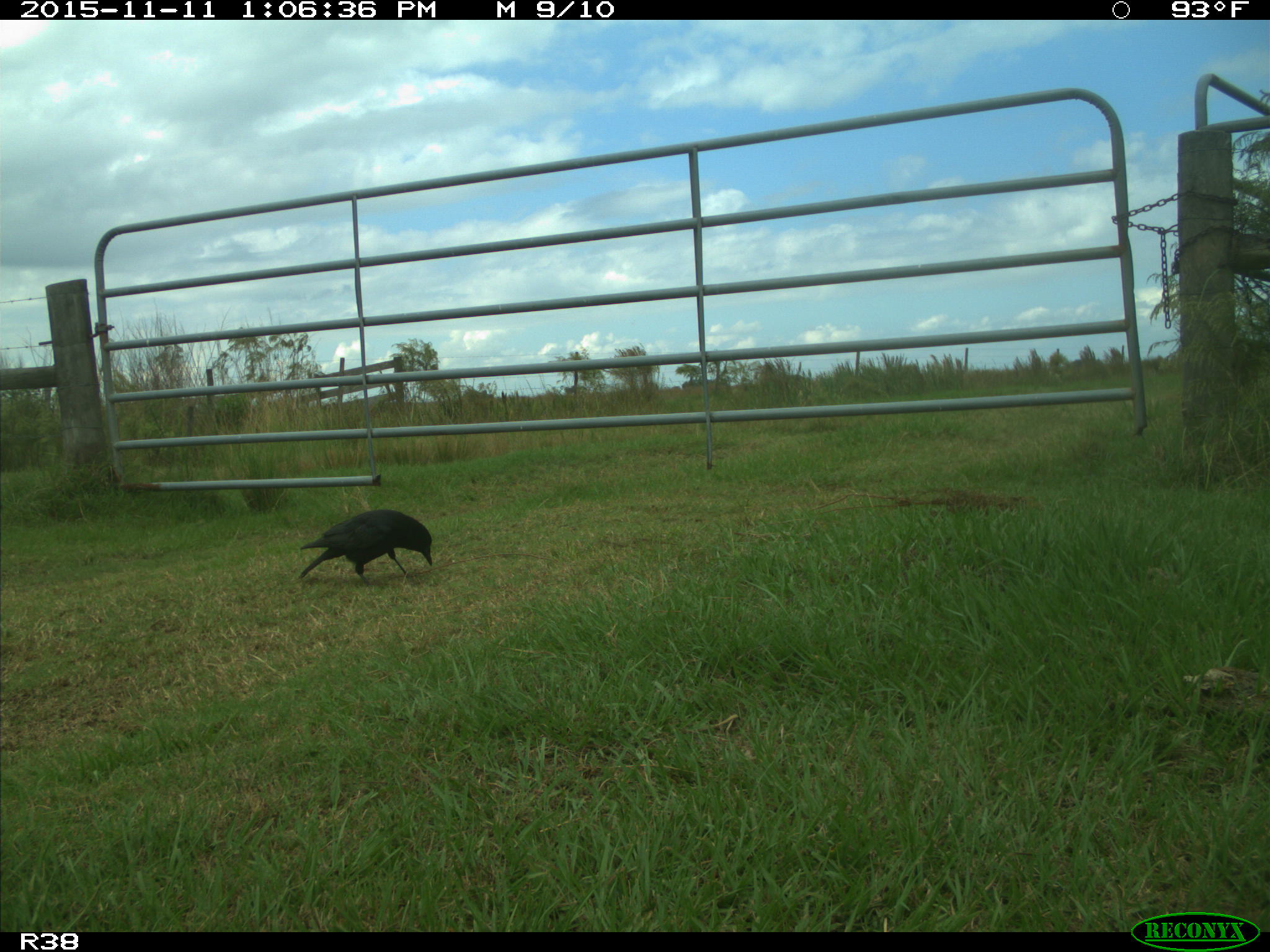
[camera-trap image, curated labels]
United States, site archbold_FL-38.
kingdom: Animalia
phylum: Chordata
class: Aves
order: Passeriformes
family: Corvidae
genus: Corvus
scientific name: Corvus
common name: crows and ravens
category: unidentified corvus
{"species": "unidentified corvus (crows and ravens) (Corvus)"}